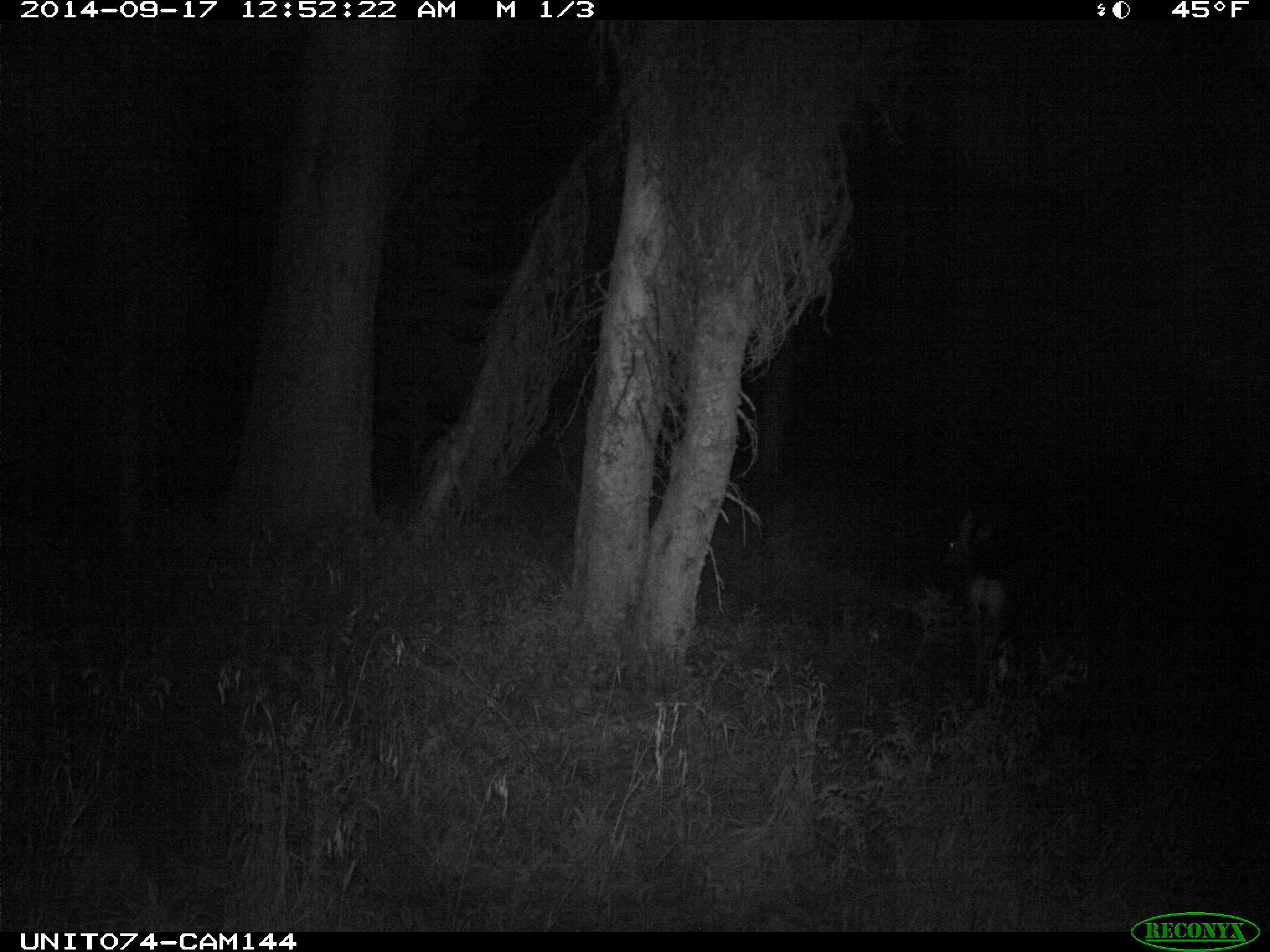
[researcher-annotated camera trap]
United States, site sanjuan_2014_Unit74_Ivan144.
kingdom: Animalia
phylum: Chordata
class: Mammalia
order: Artiodactyla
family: Cervidae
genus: Odocoileus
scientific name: Odocoileus hemionus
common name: mule deer